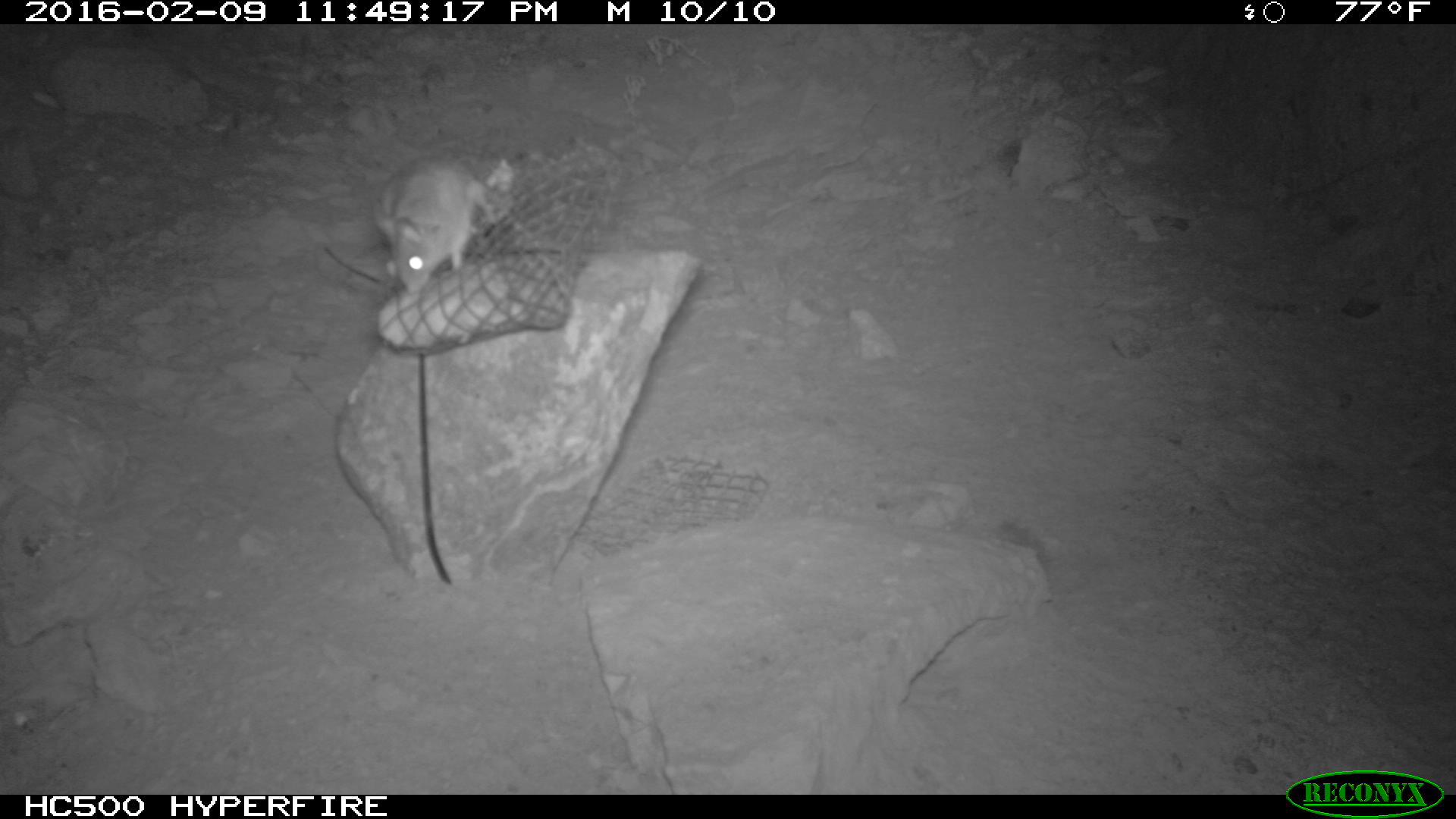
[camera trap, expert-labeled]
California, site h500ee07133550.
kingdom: Animalia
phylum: Chordata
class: Mammalia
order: Rodentia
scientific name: Rodentia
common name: rodent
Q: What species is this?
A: Rodent (Rodentia).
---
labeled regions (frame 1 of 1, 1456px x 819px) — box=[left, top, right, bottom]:
rodent: box=[371, 154, 494, 294]